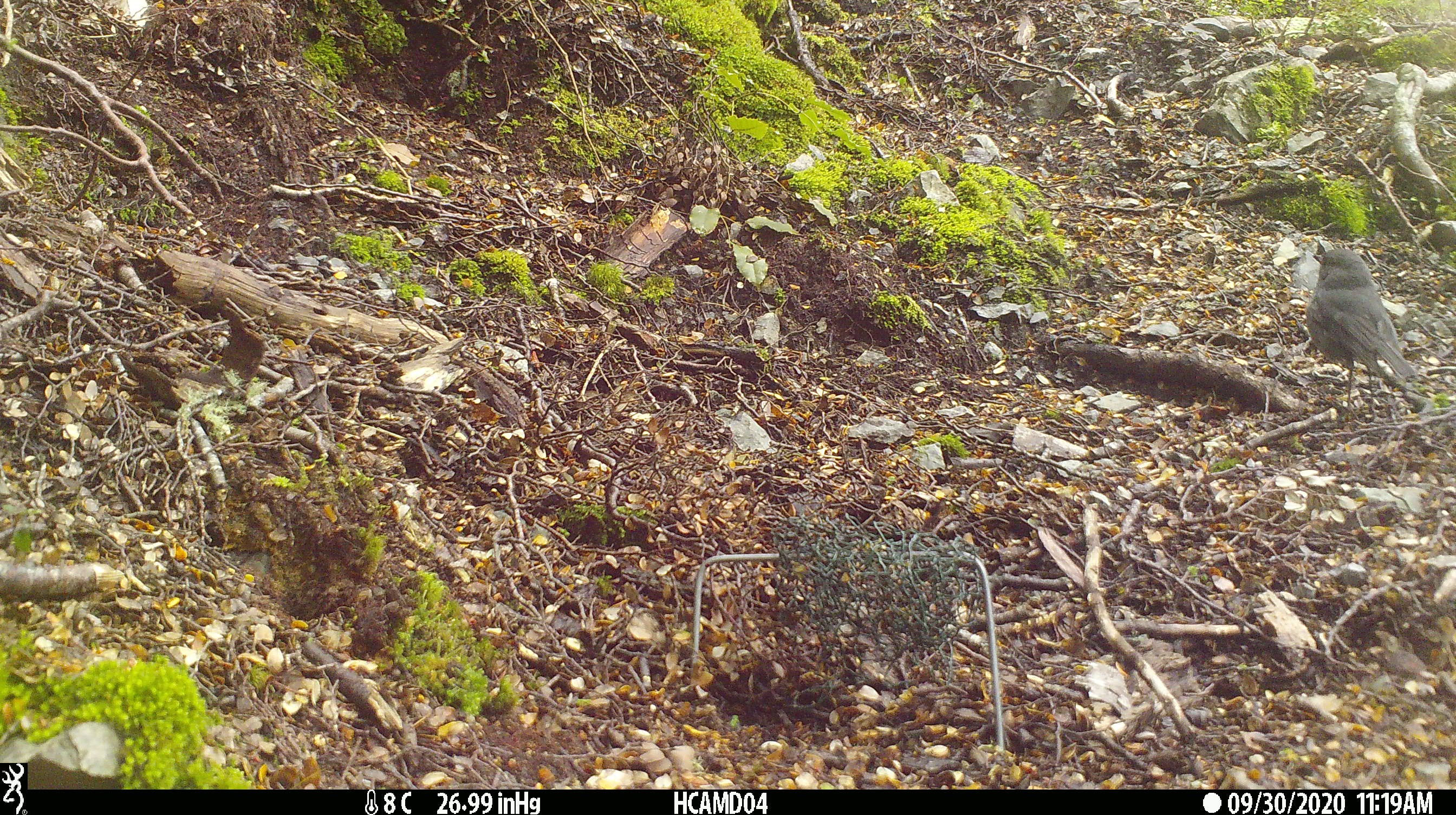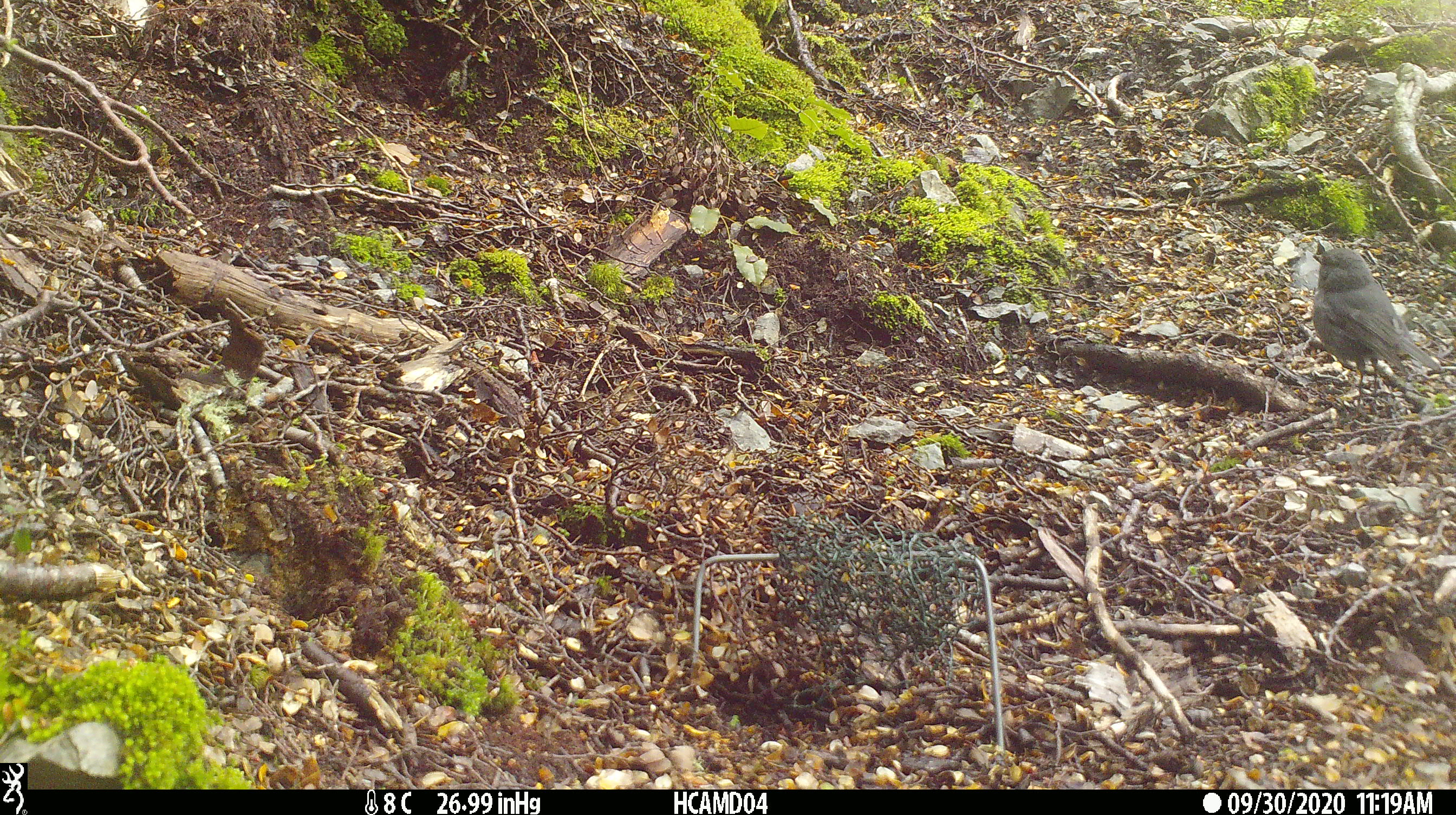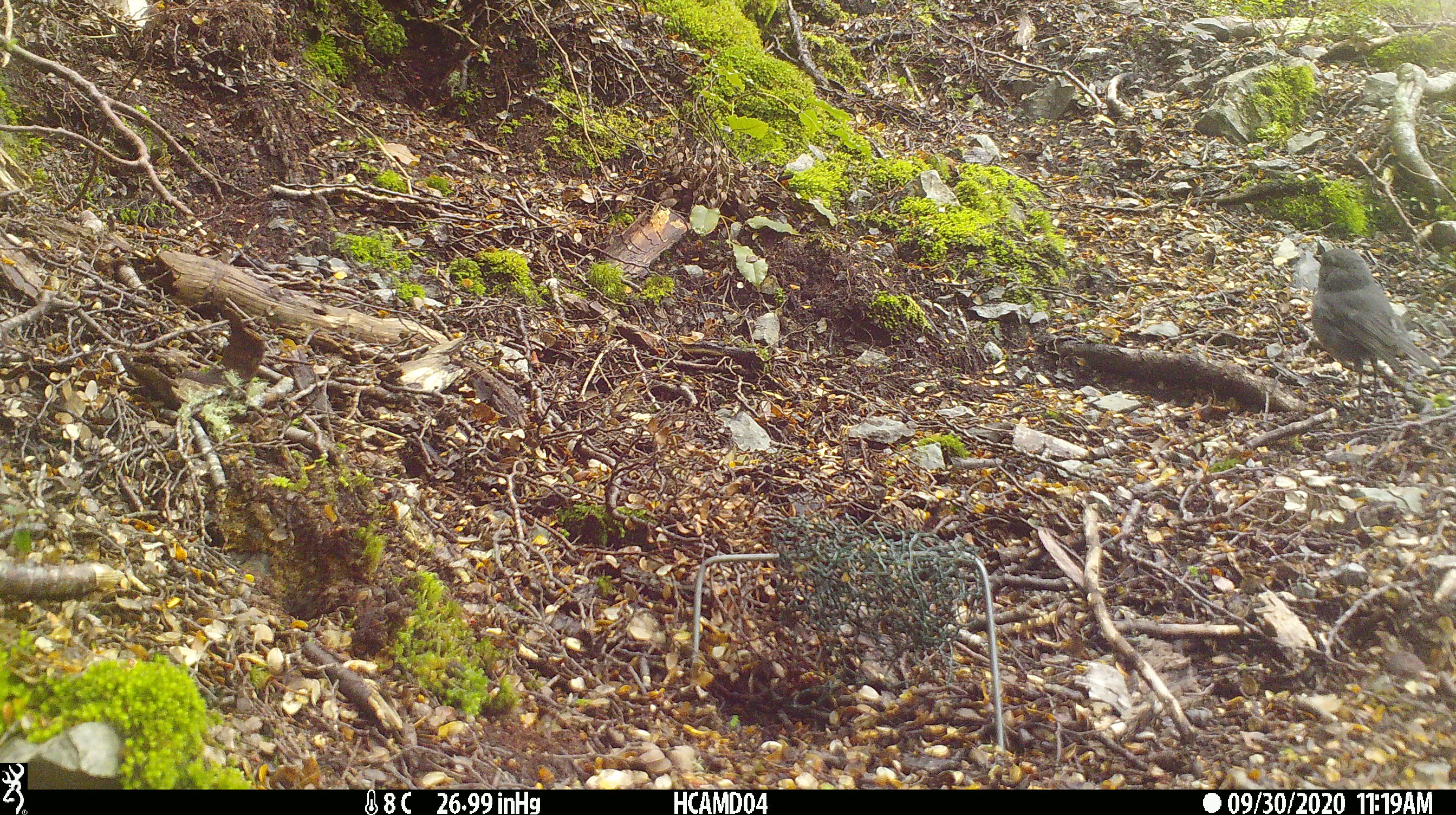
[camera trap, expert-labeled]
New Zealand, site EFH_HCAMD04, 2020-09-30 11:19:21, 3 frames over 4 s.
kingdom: Animalia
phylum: Chordata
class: Aves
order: Passeriformes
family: Petroicidae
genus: Petroica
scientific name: Petroica australis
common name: new zealand robin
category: robin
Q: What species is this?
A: Robin (new zealand robin) (Petroica australis).